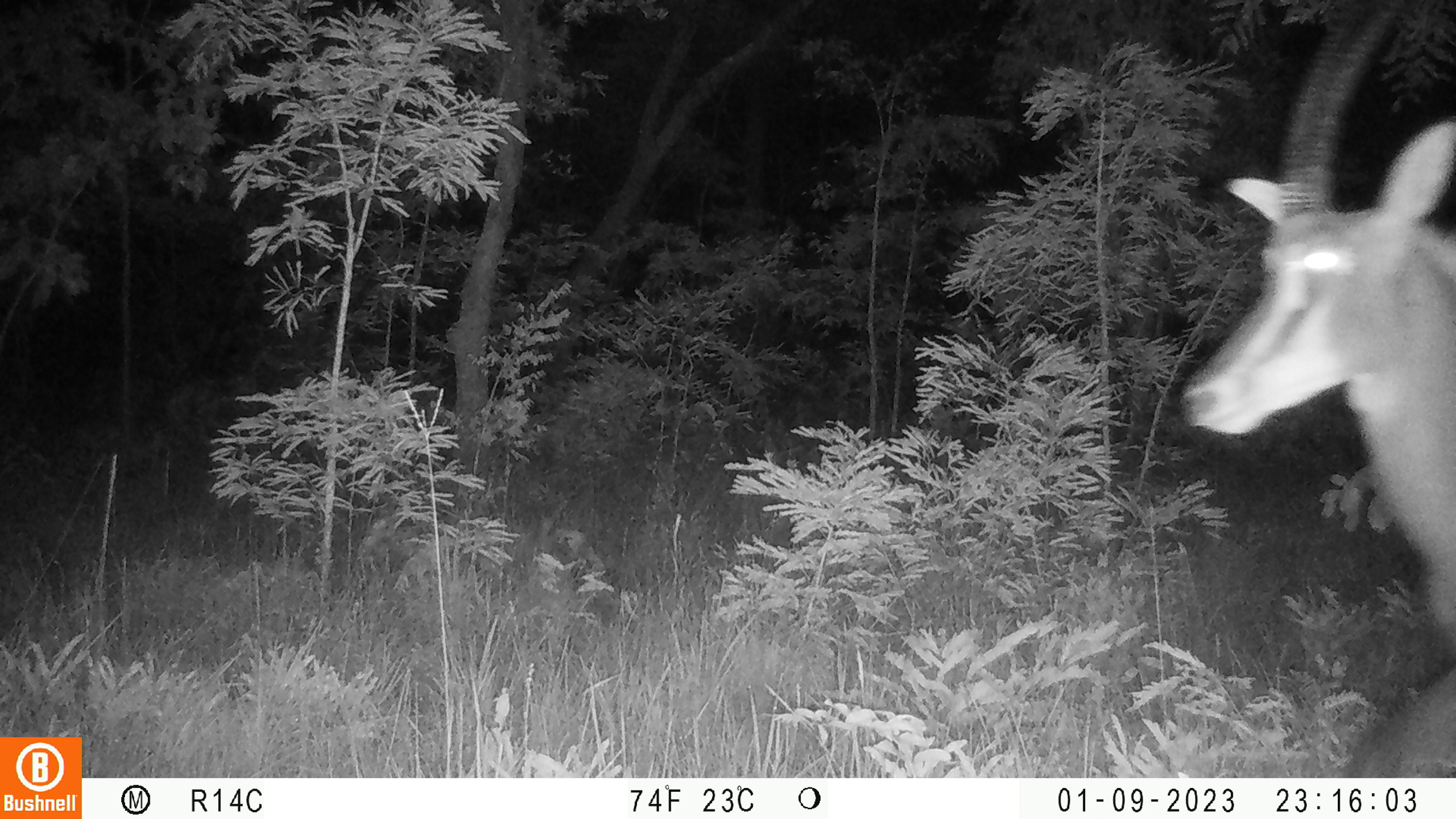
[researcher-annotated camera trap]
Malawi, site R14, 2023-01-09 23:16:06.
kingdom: Animalia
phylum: Chordata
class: Mammalia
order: Artiodactyla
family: Bovidae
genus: Hippotragus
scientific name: Hippotragus niger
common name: sable antelope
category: sable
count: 1